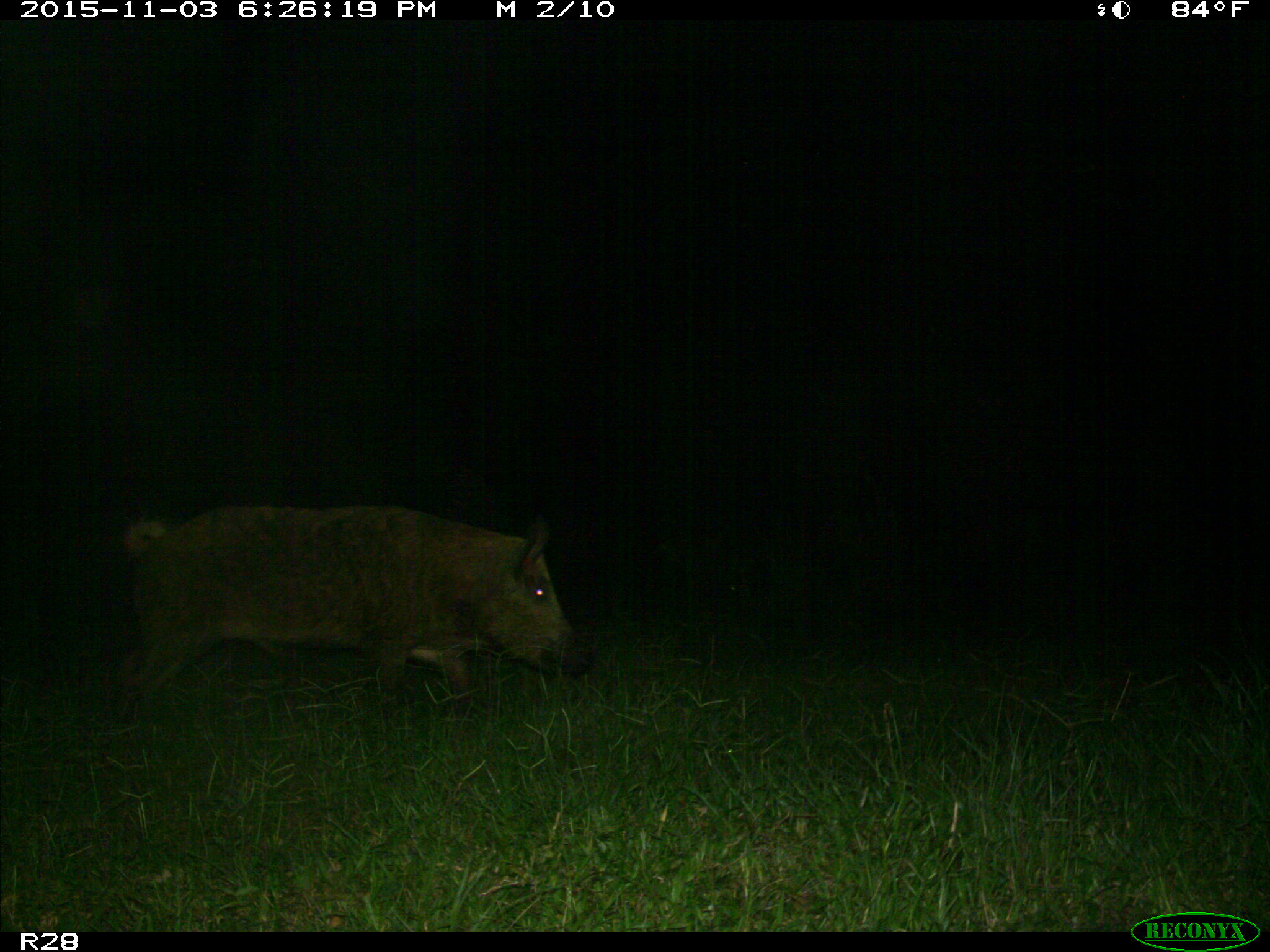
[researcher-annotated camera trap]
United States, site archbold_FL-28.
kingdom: Animalia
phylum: Chordata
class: Mammalia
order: Artiodactyla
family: Suidae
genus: Sus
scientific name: Sus scrofa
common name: wild boar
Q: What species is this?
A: Sus scrofa (wild boar).